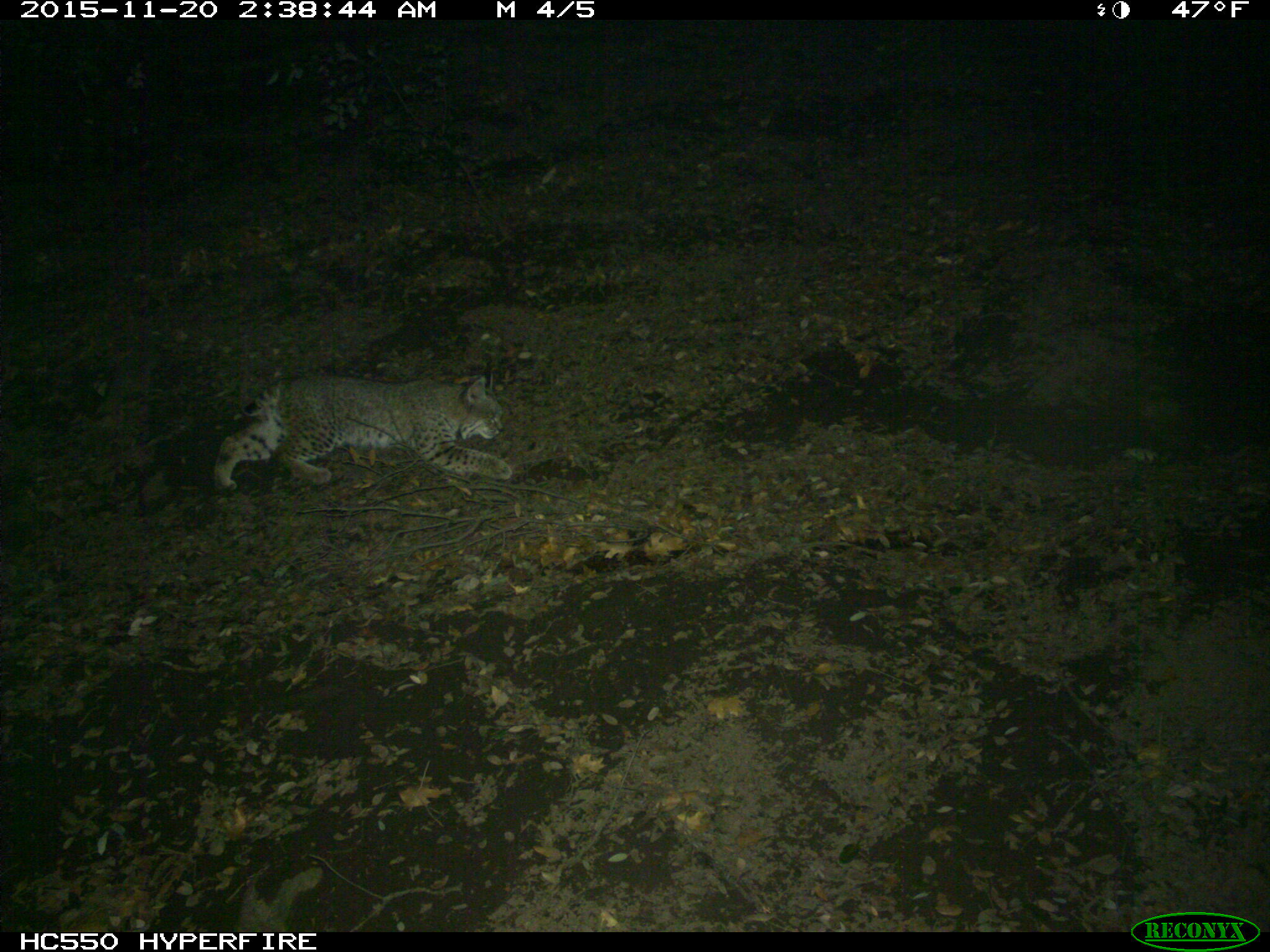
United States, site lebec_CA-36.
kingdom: Animalia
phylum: Chordata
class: Mammalia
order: Carnivora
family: Felidae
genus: Lynx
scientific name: Lynx rufus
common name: bobcat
Lynx rufus (bobcat).